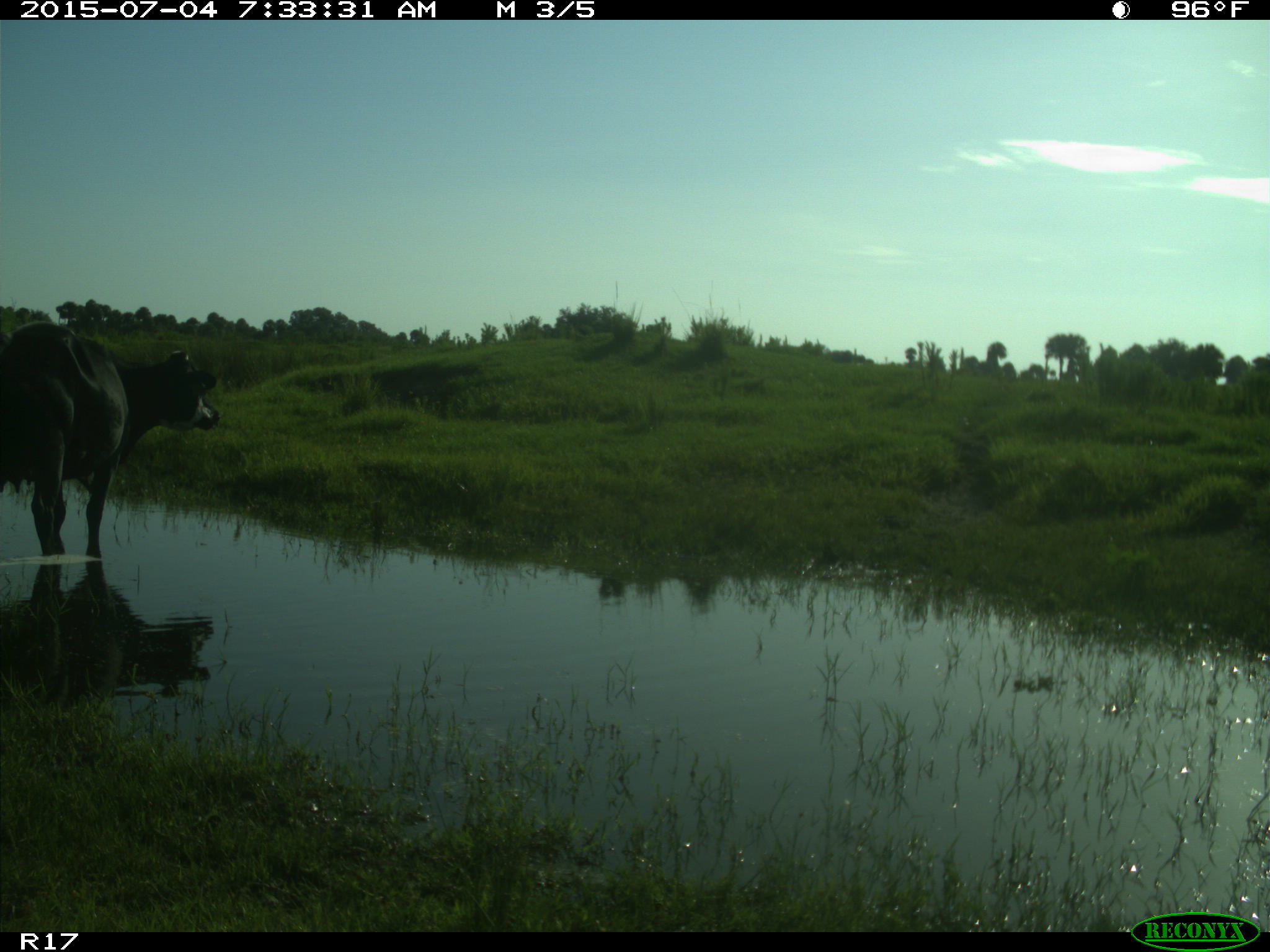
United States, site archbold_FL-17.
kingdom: Animalia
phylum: Chordata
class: Mammalia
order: Artiodactyla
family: Bovidae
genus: Bos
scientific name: Bos taurus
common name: domestic cow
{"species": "Bos taurus (domestic cow)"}